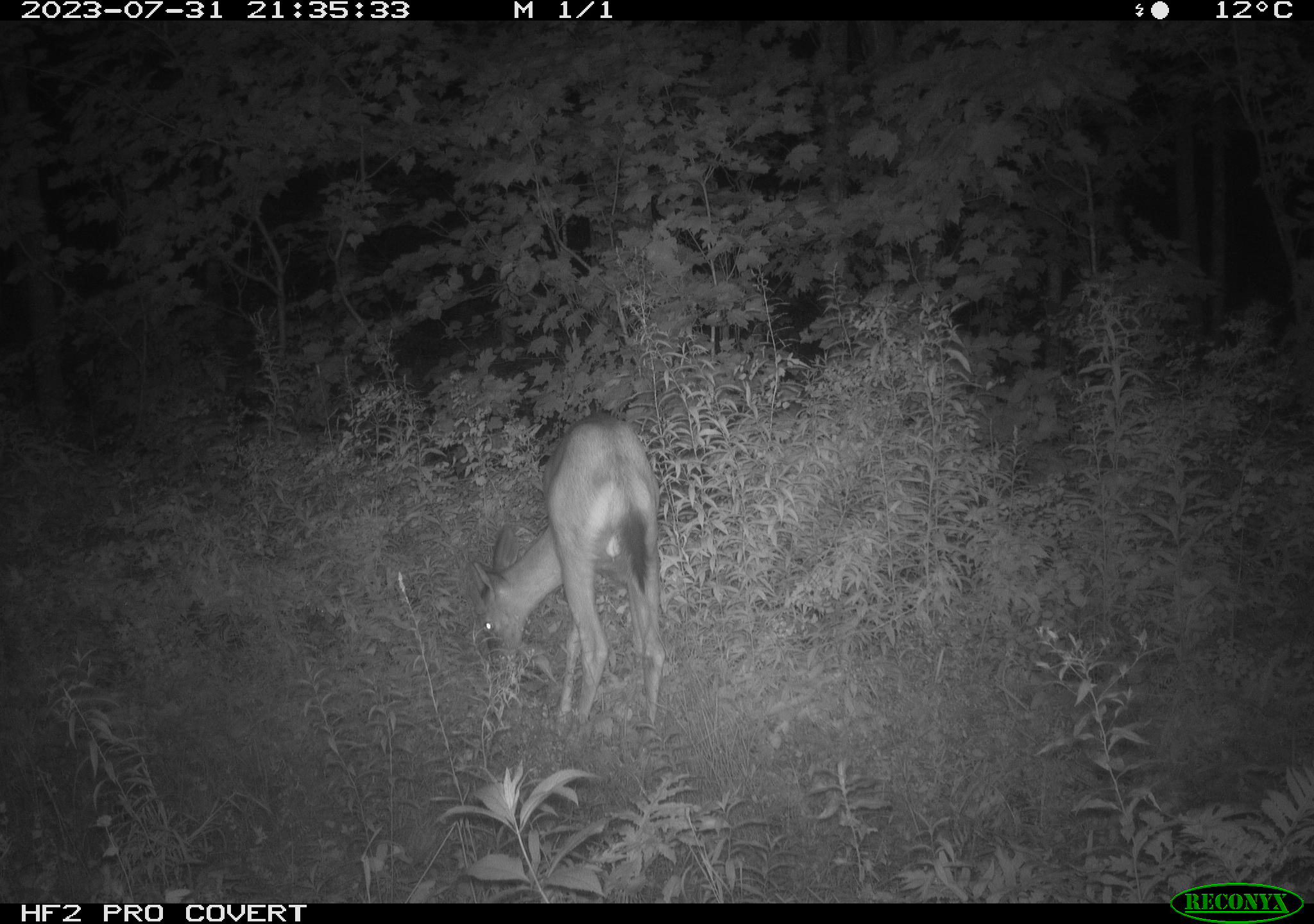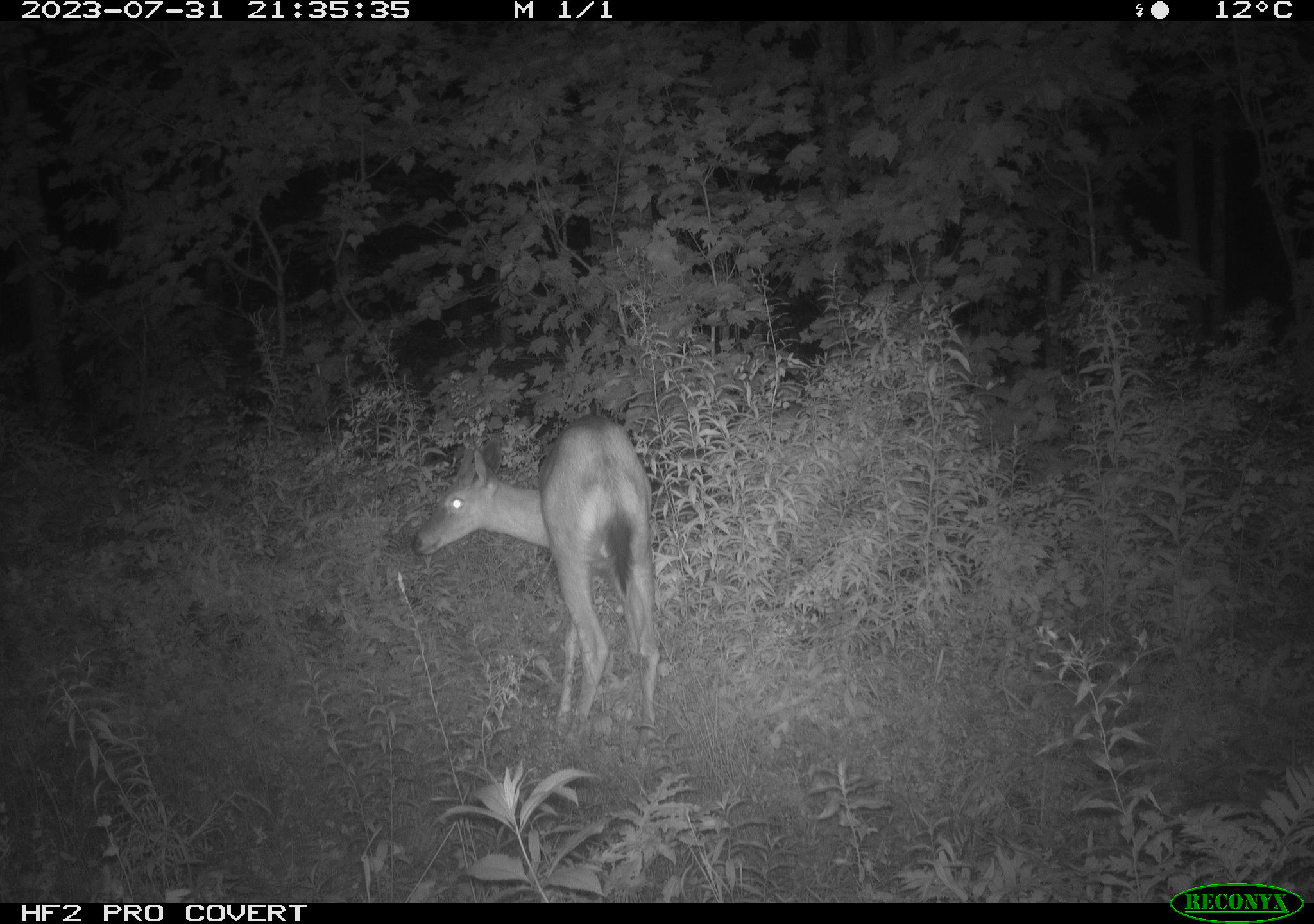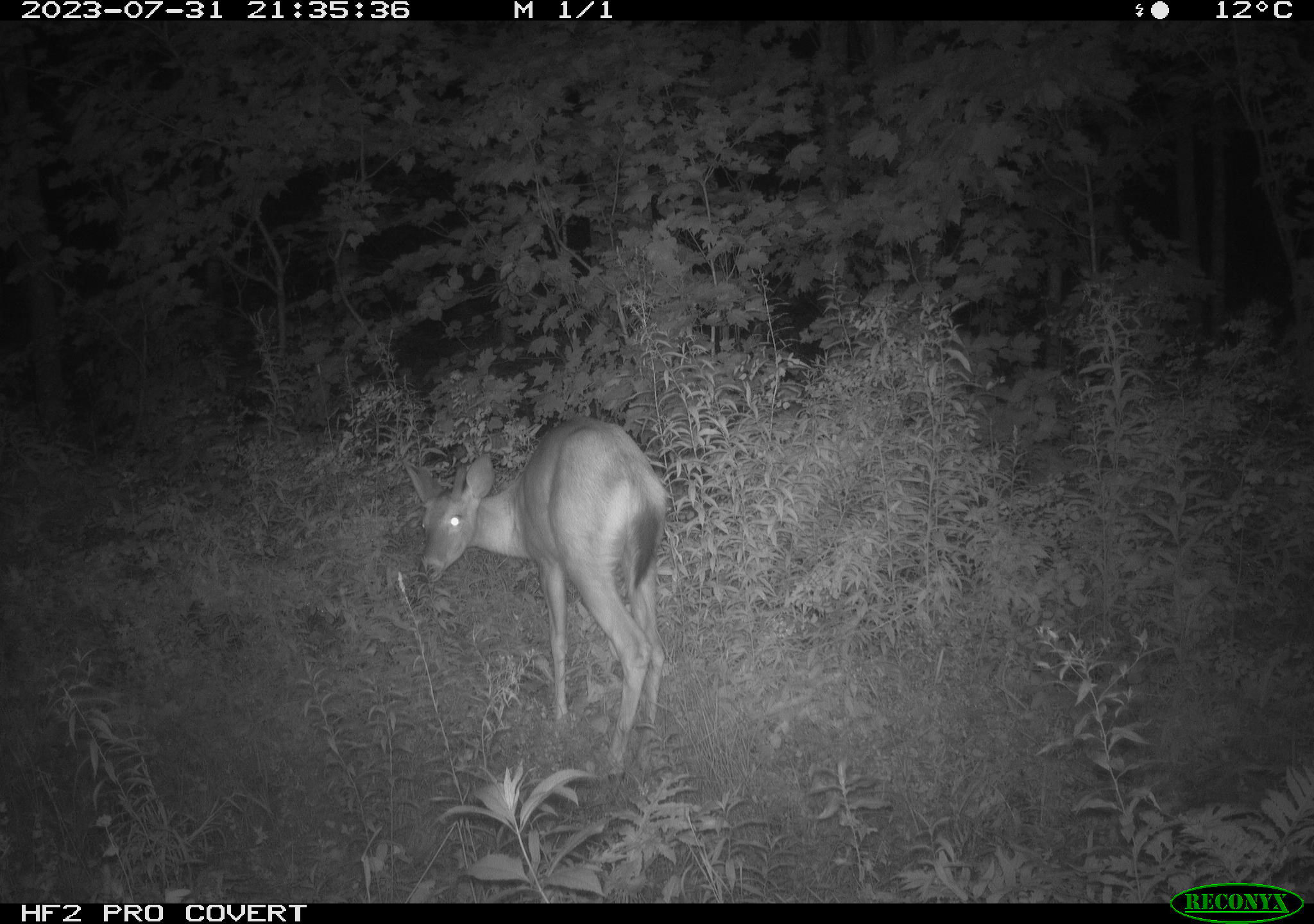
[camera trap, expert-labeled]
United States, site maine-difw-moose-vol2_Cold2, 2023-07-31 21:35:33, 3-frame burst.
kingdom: Animalia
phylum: Chordata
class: Mammalia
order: Artiodactyla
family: Cervidae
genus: Odocoileus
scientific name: Odocoileus virginianus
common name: white-tailed deer